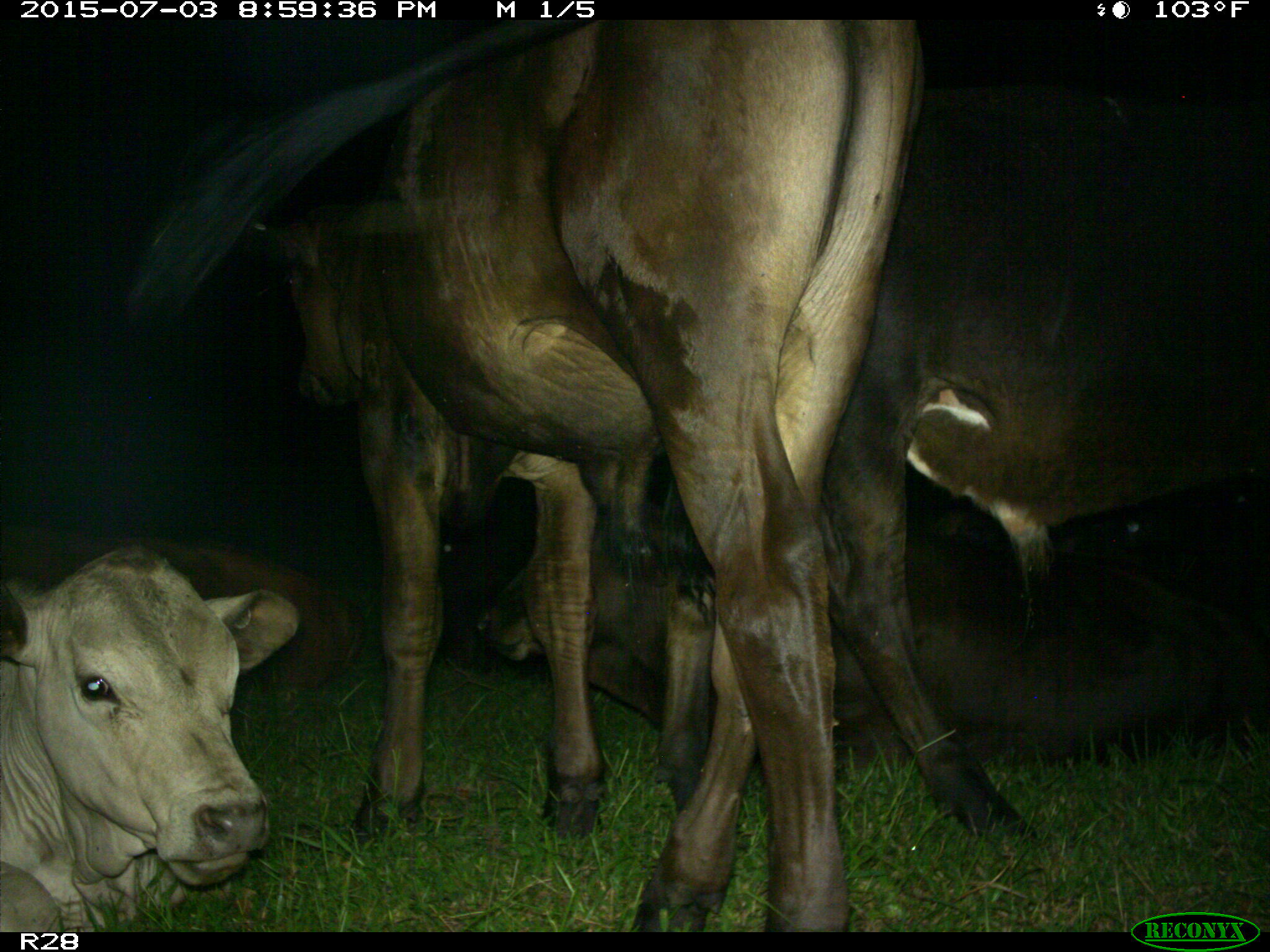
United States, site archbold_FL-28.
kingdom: Animalia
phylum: Chordata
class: Mammalia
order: Artiodactyla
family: Bovidae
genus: Bos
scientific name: Bos taurus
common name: domestic cow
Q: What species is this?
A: Bos taurus (domestic cow).